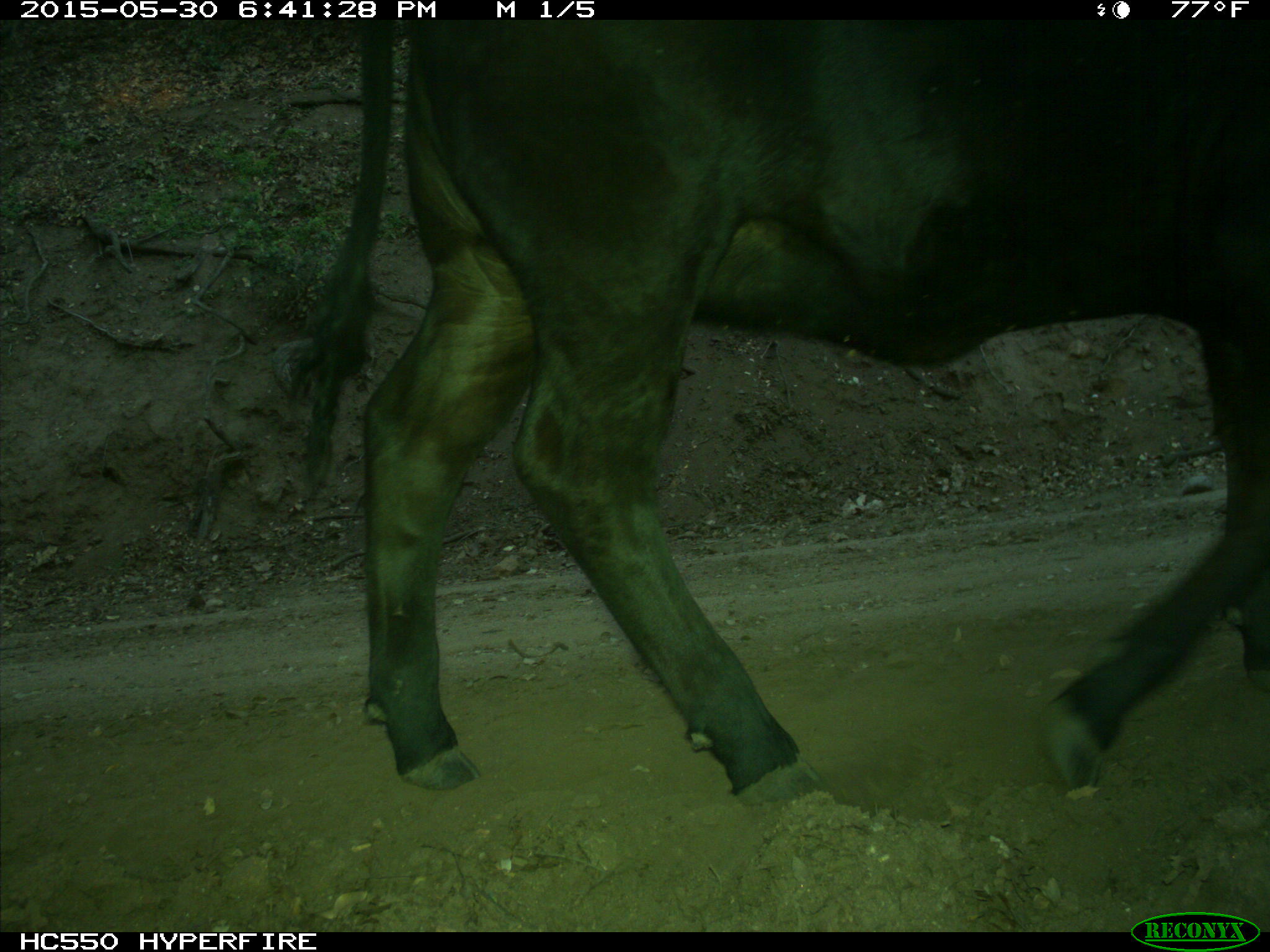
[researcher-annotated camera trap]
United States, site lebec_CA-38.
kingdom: Animalia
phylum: Chordata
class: Mammalia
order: Artiodactyla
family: Bovidae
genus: Bos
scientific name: Bos taurus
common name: domestic cow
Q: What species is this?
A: Bos taurus (domestic cow).